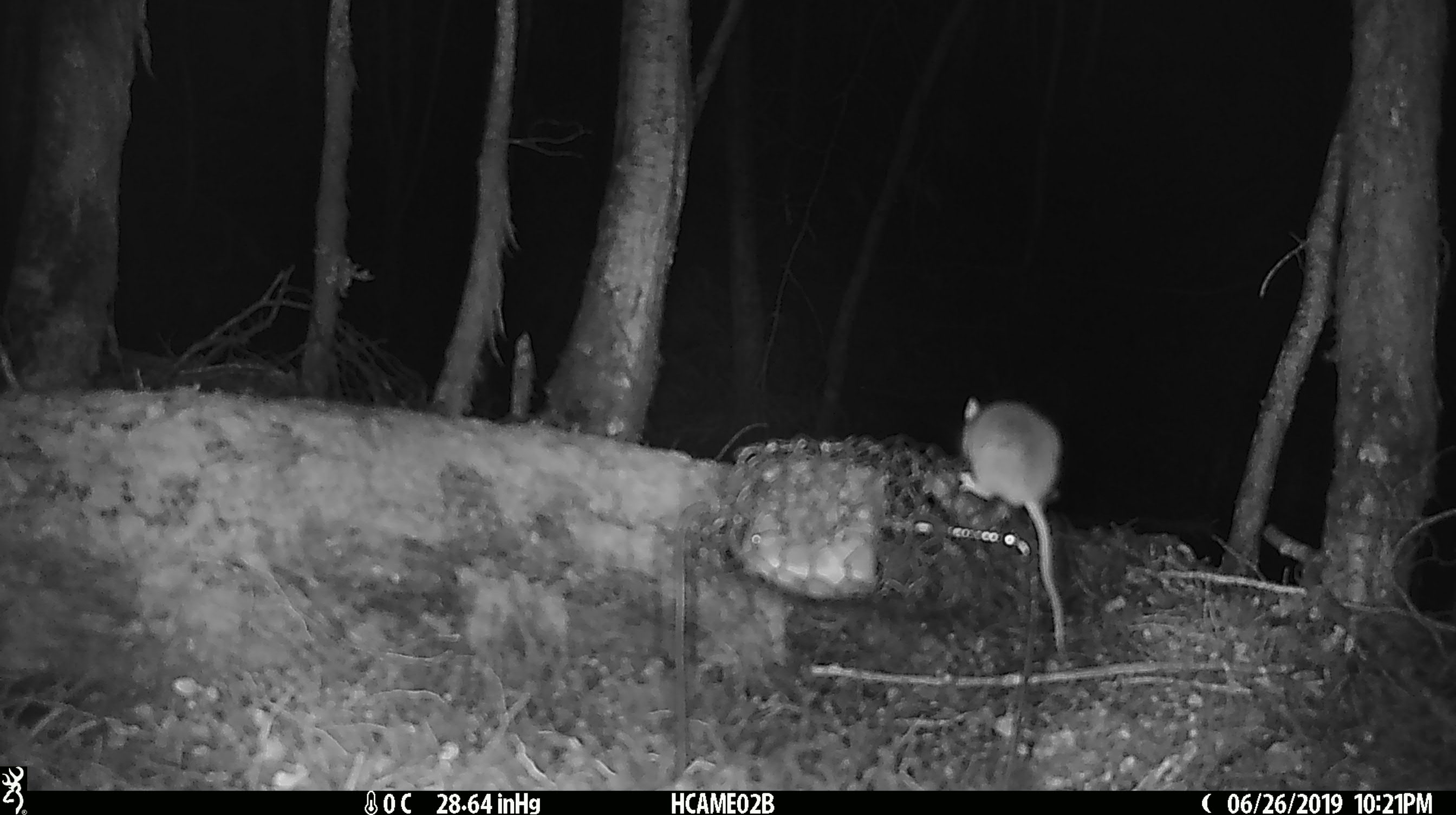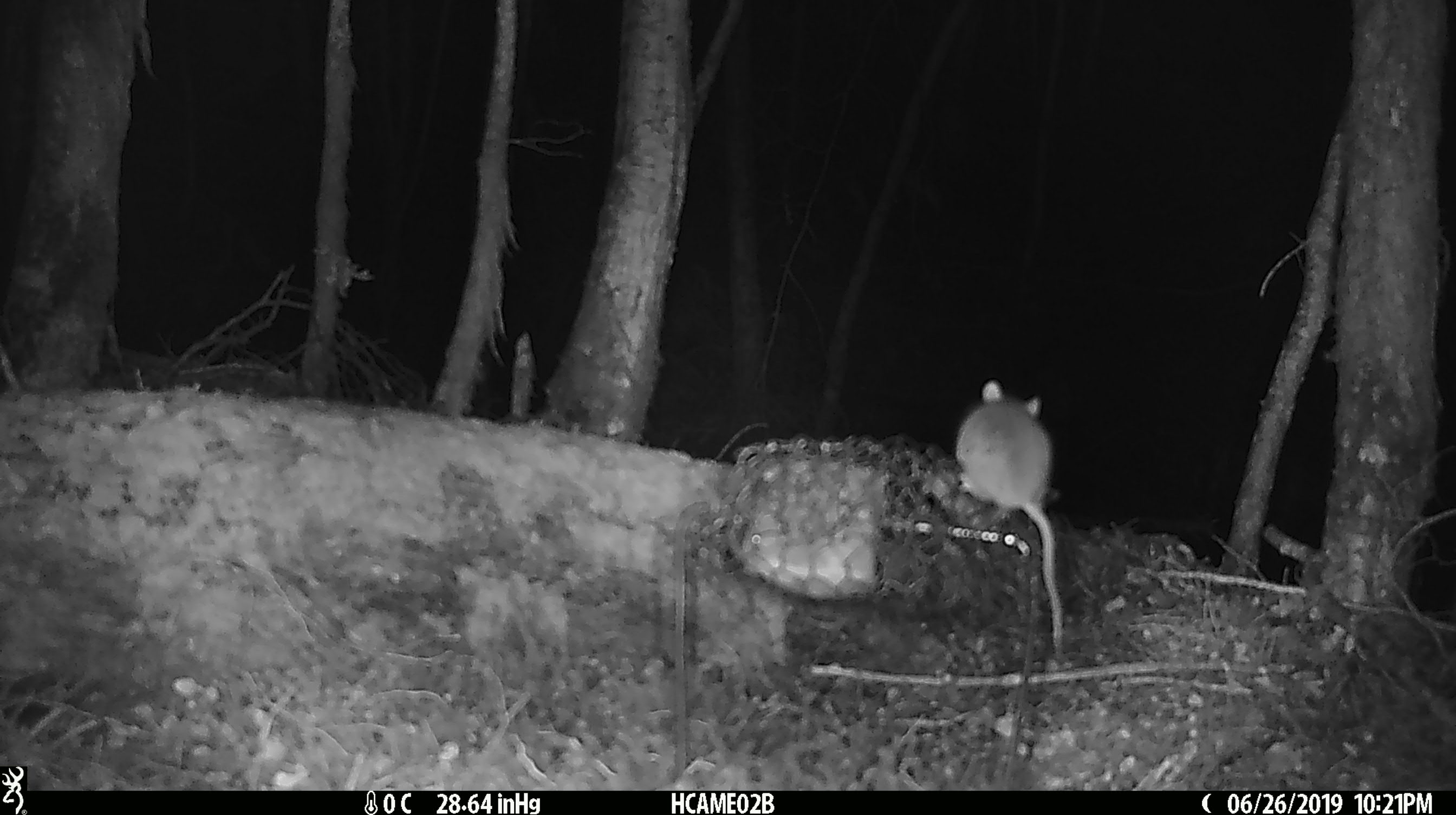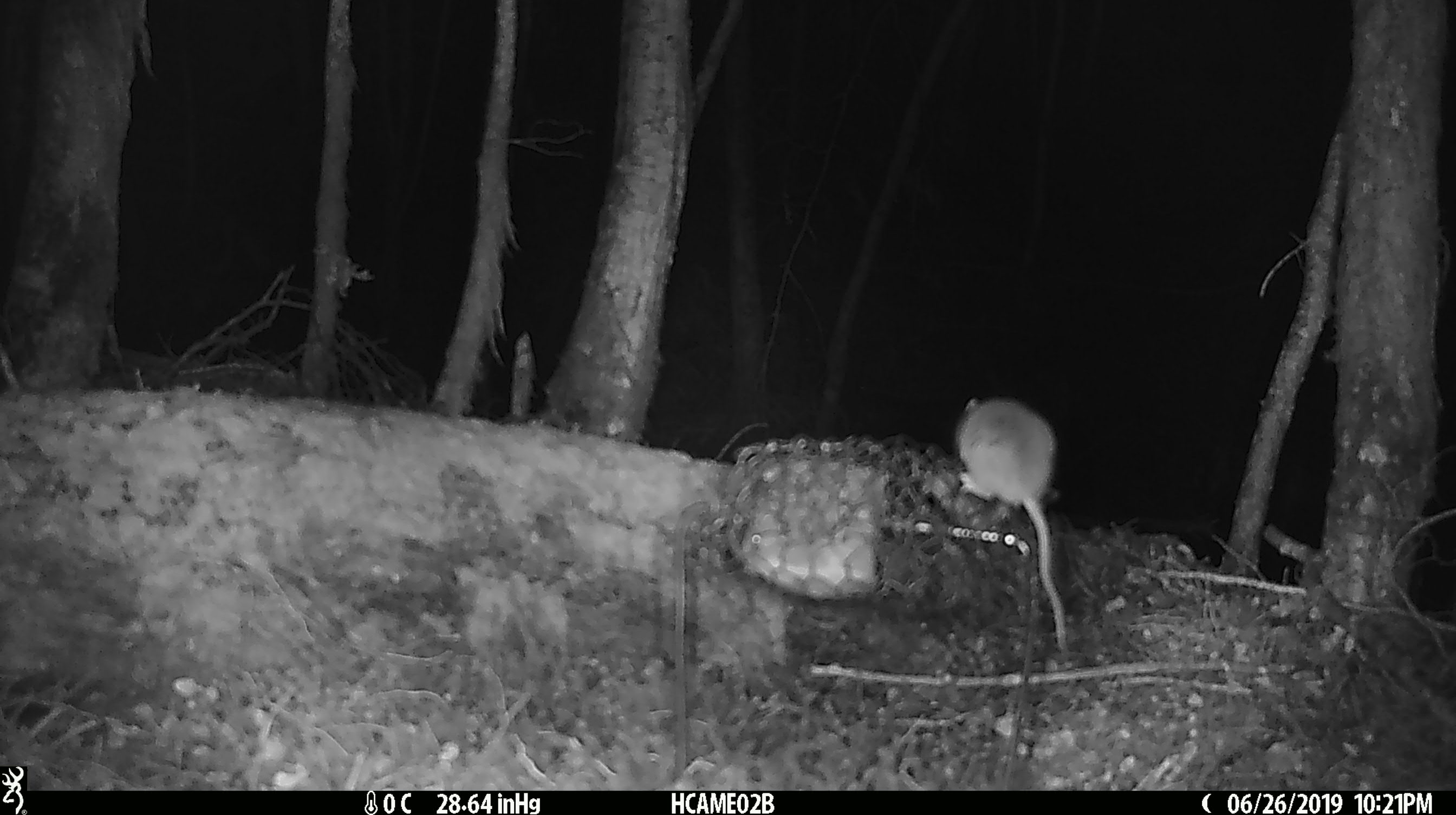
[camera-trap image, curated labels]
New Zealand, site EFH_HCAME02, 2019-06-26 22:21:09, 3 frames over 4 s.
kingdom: Animalia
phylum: Chordata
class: Mammalia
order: Rodentia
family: Muridae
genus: Mus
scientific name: Mus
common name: mouse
Mouse (Mus).